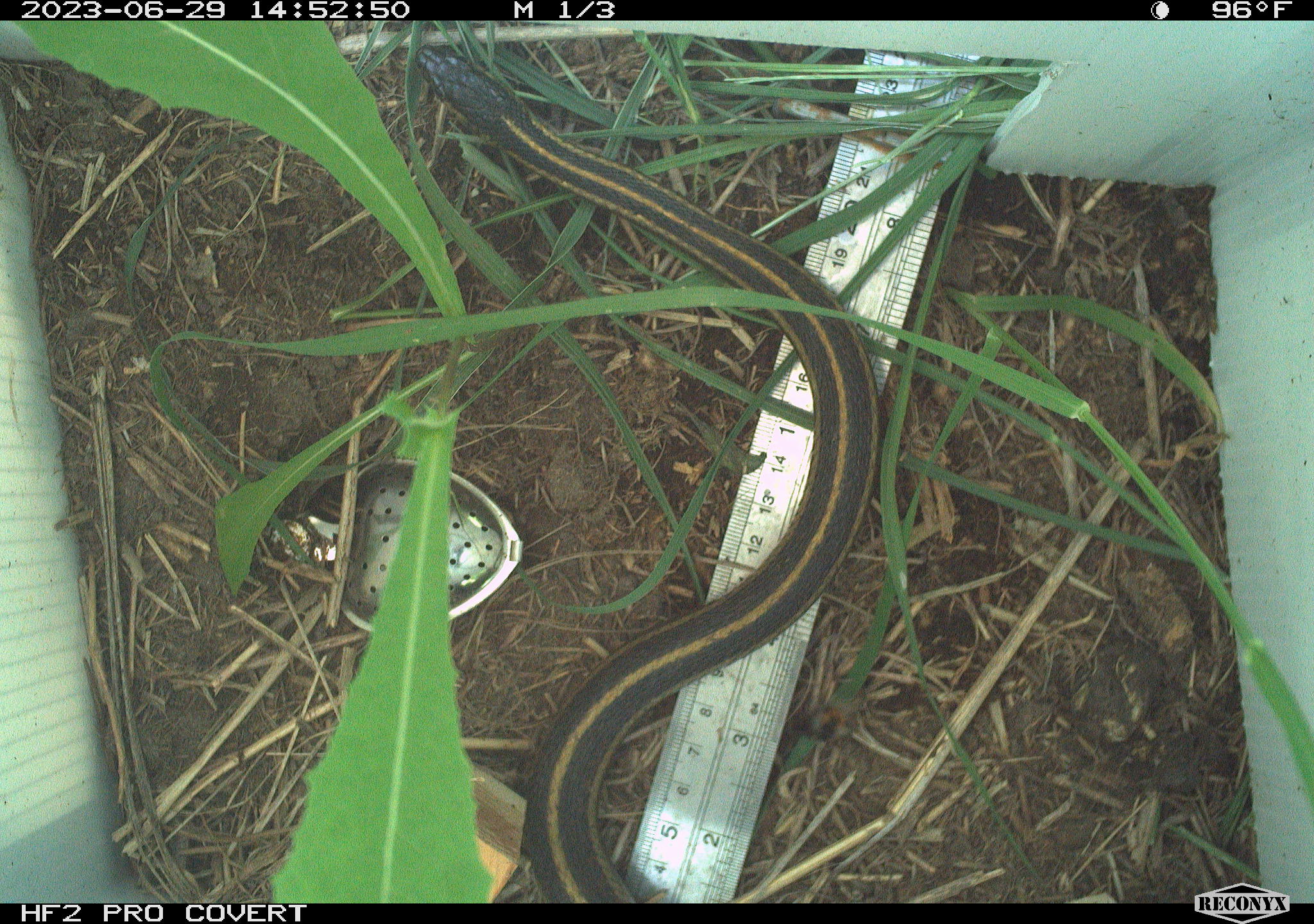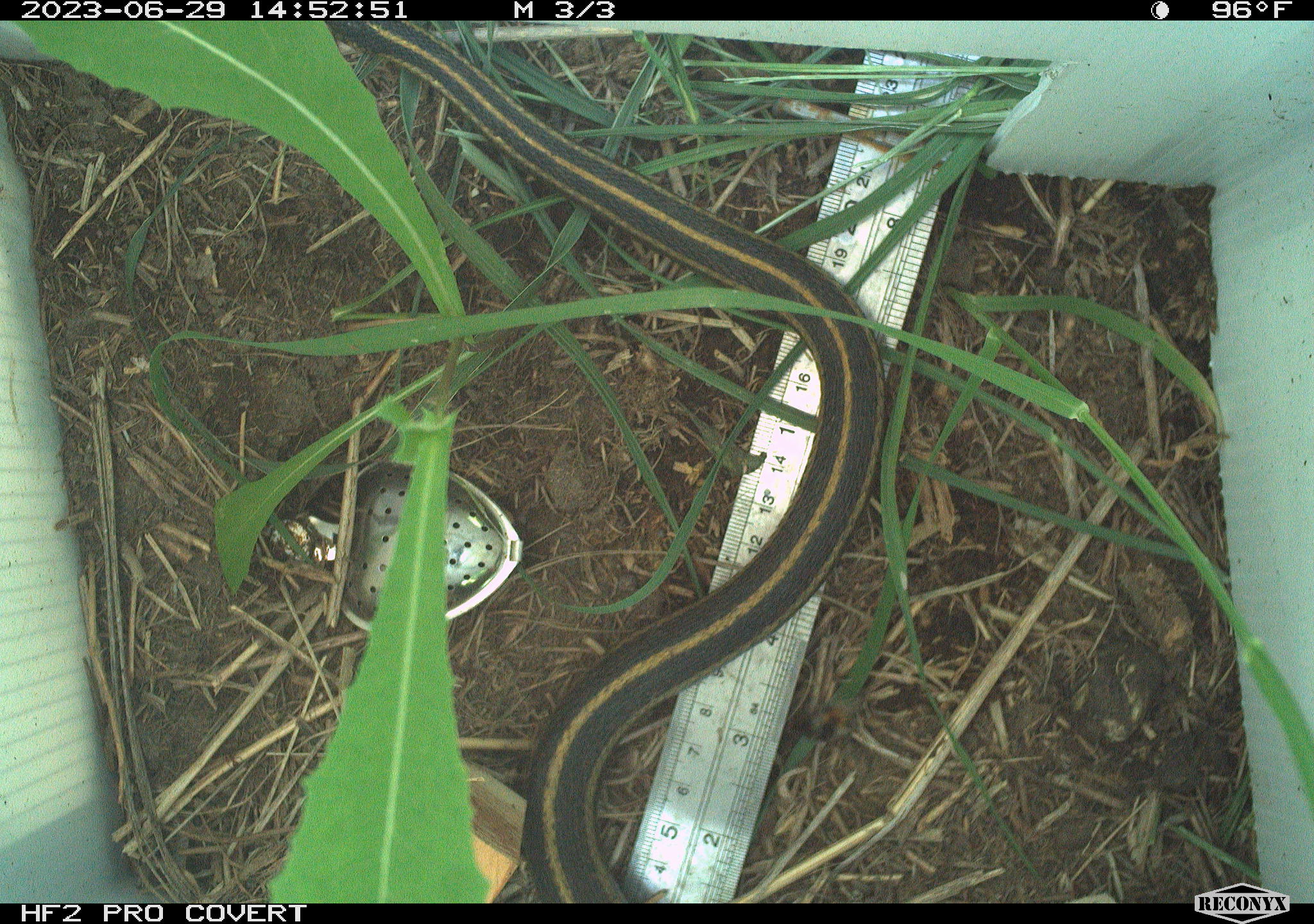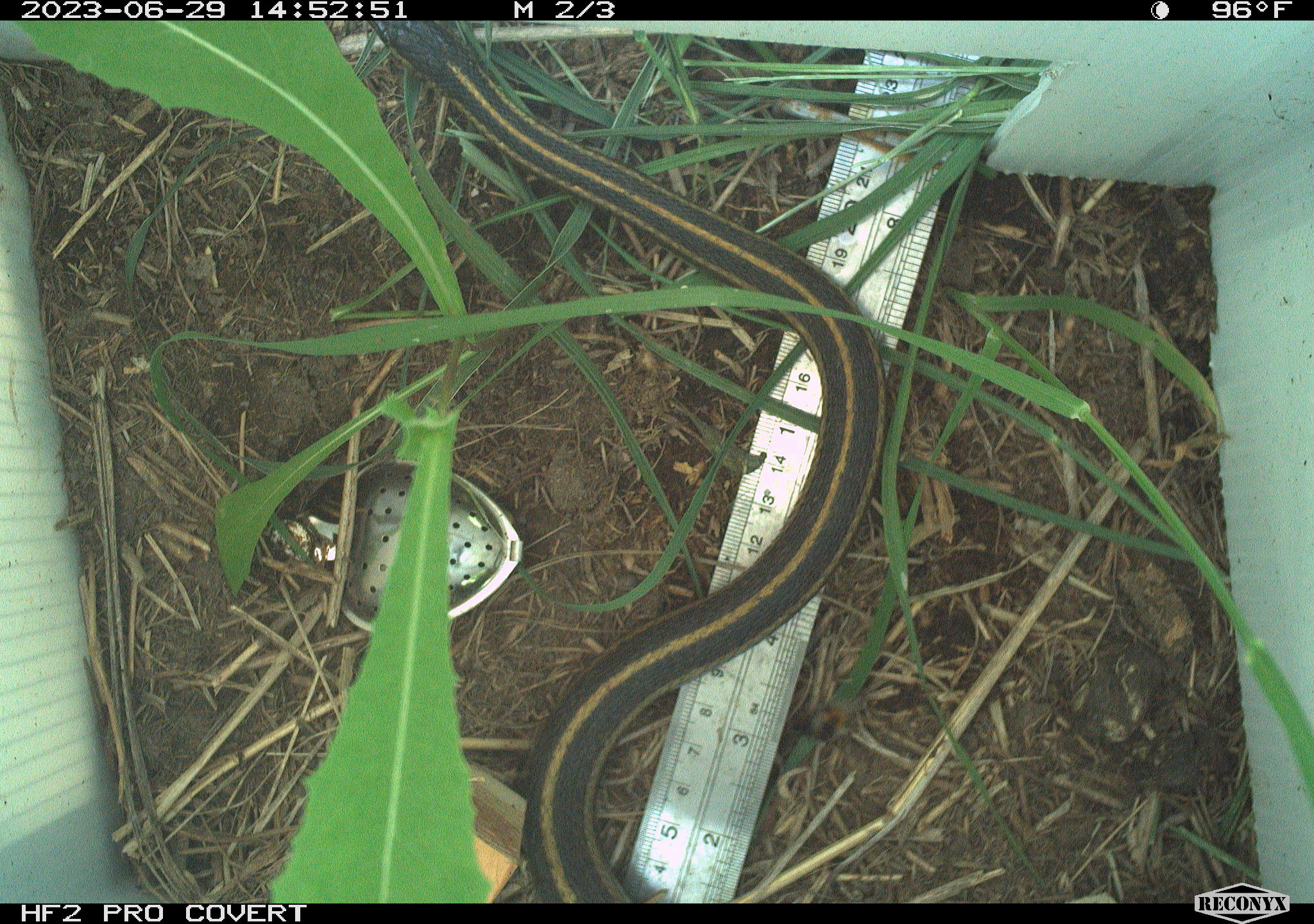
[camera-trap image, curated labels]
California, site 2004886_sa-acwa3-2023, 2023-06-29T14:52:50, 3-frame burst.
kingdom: Animalia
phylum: Chordata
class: Reptilia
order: Squamata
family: Colubridae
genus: Thamnophis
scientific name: Thamnophis sirtalis fitchi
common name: valley garter snake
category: valley gartersnake